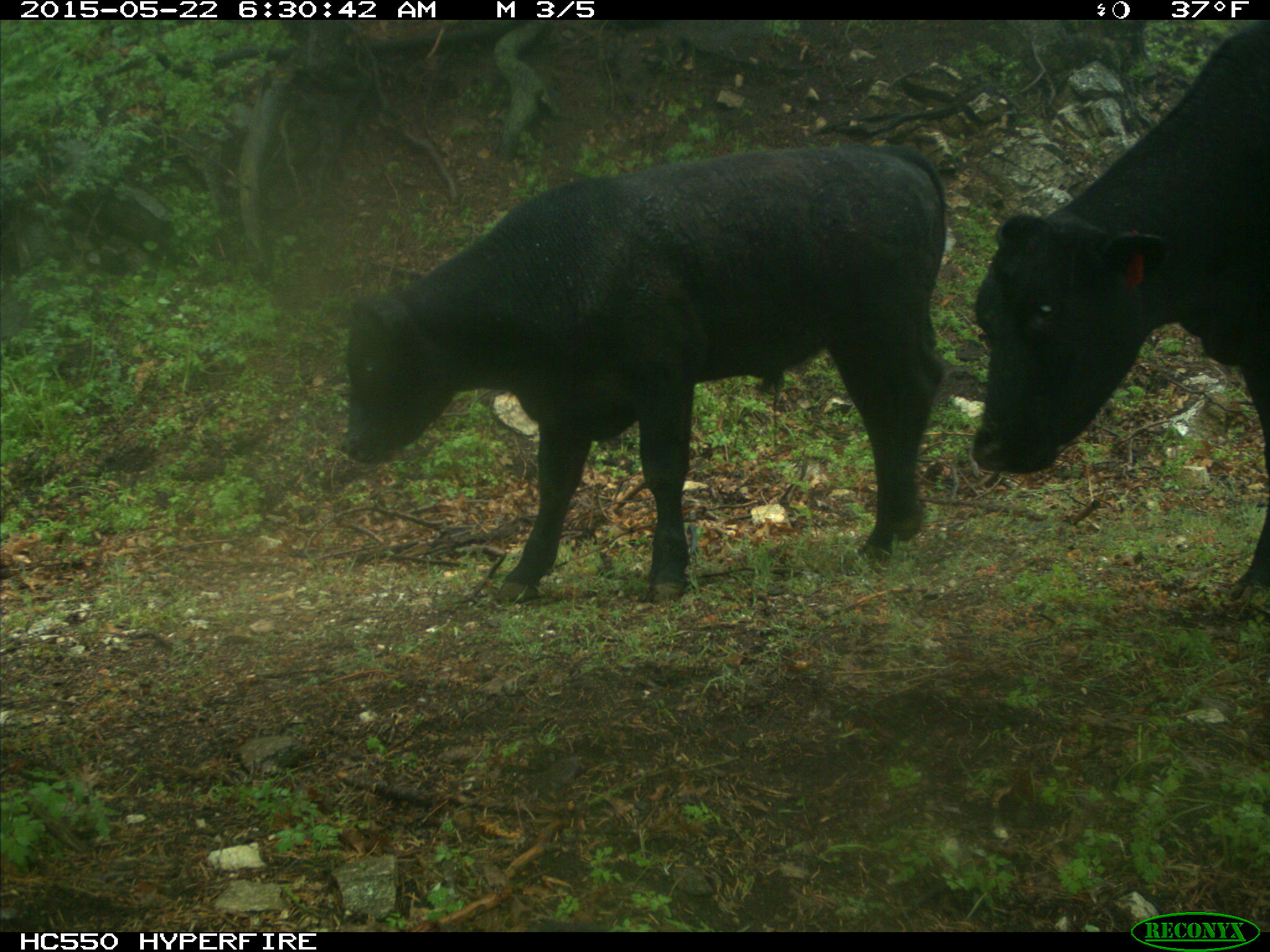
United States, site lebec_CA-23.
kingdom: Animalia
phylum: Chordata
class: Mammalia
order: Artiodactyla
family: Bovidae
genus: Bos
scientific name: Bos taurus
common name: domestic cow